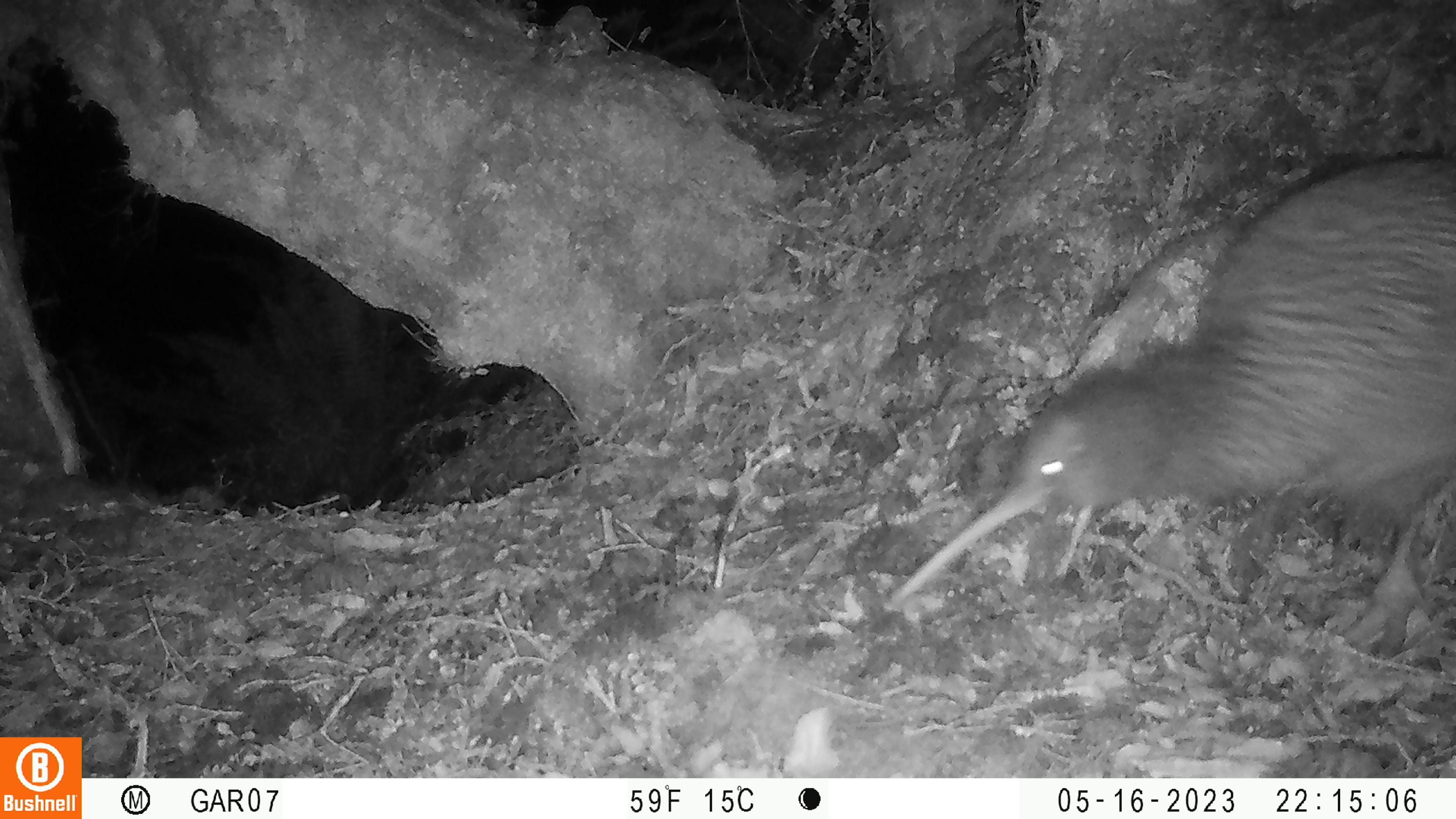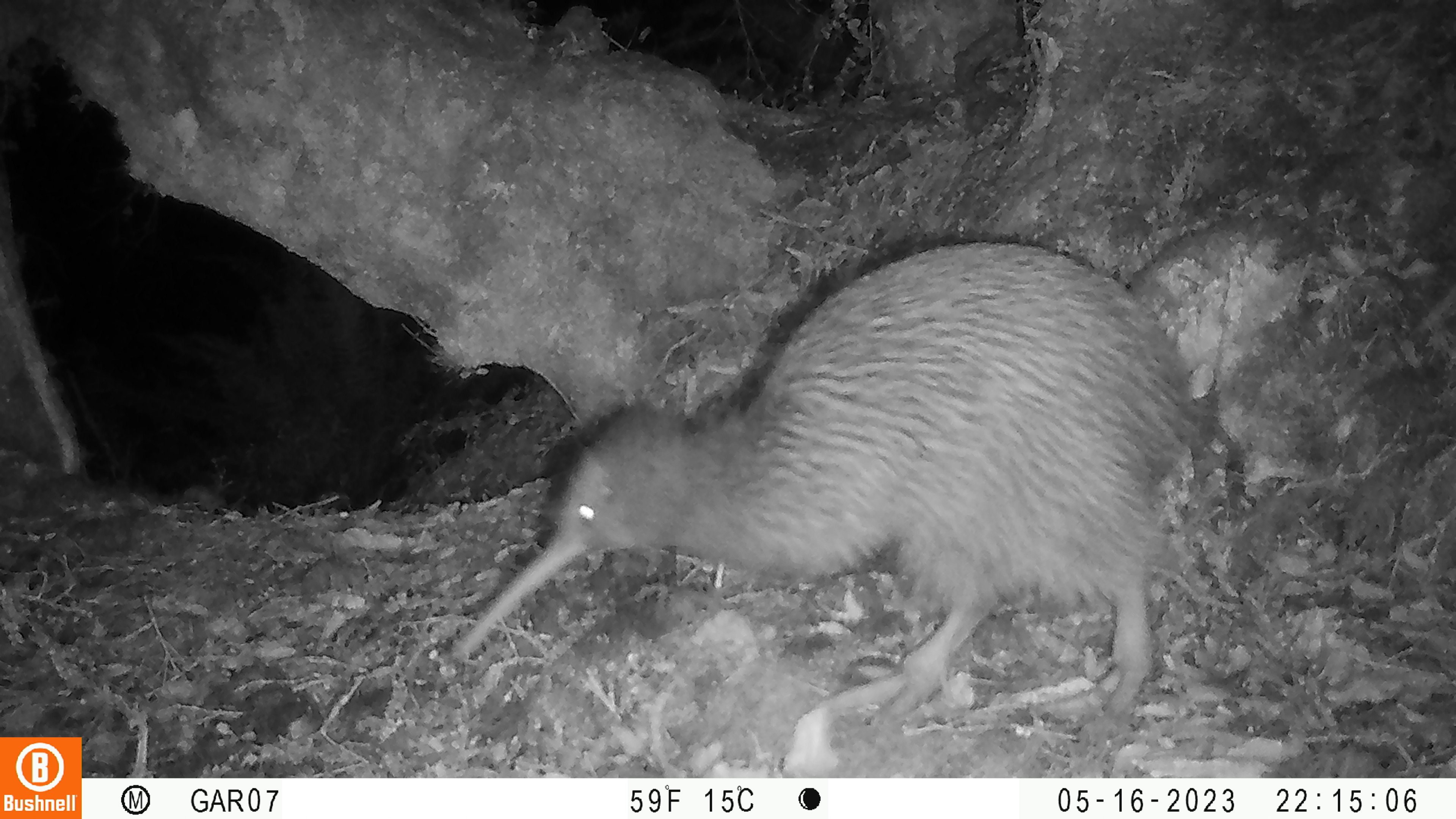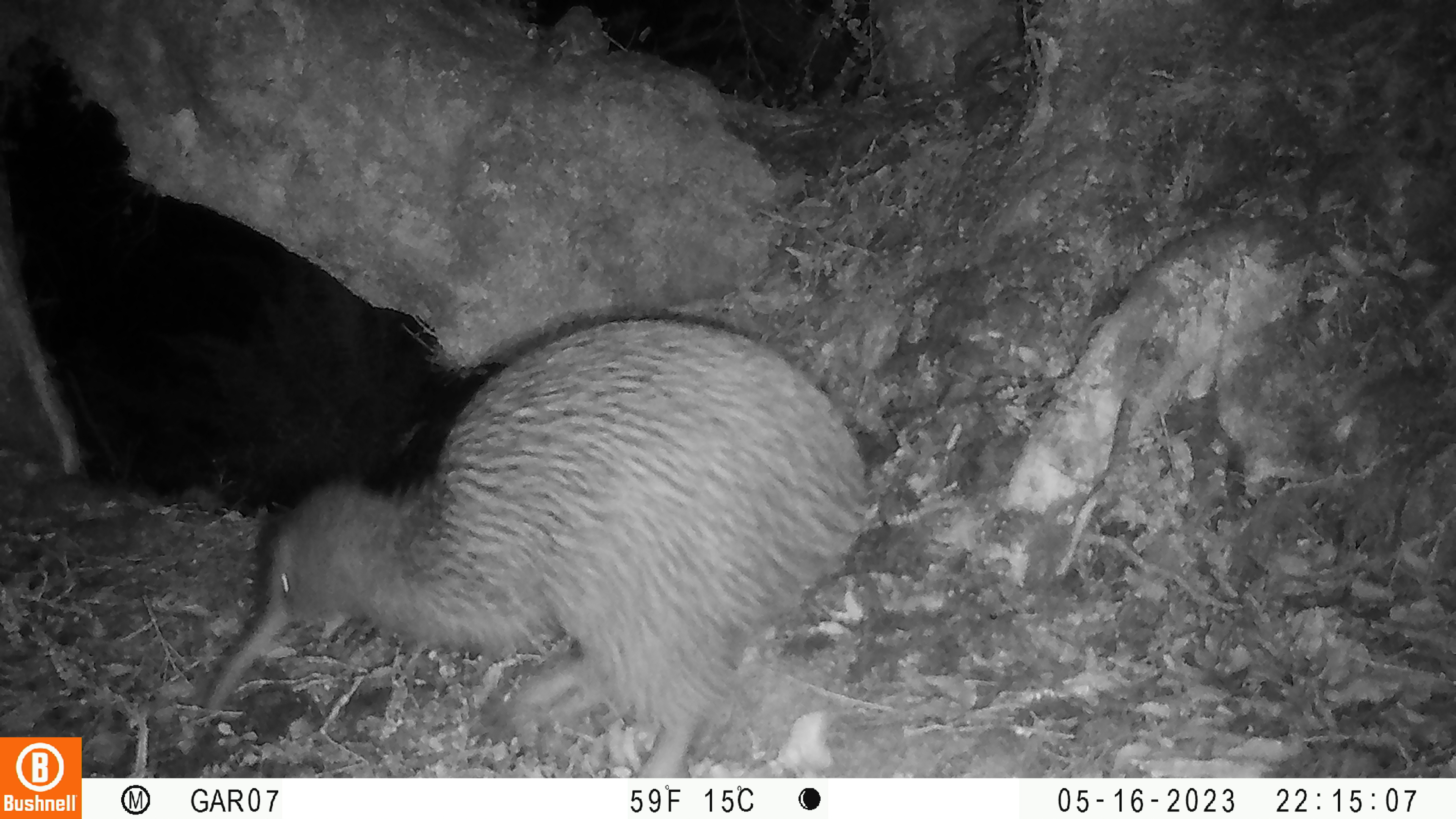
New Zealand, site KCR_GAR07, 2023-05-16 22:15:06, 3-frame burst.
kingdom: Animalia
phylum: Chordata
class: Aves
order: Apterygiformes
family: Apterygidae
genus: Apteryx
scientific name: Apteryx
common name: kiwi